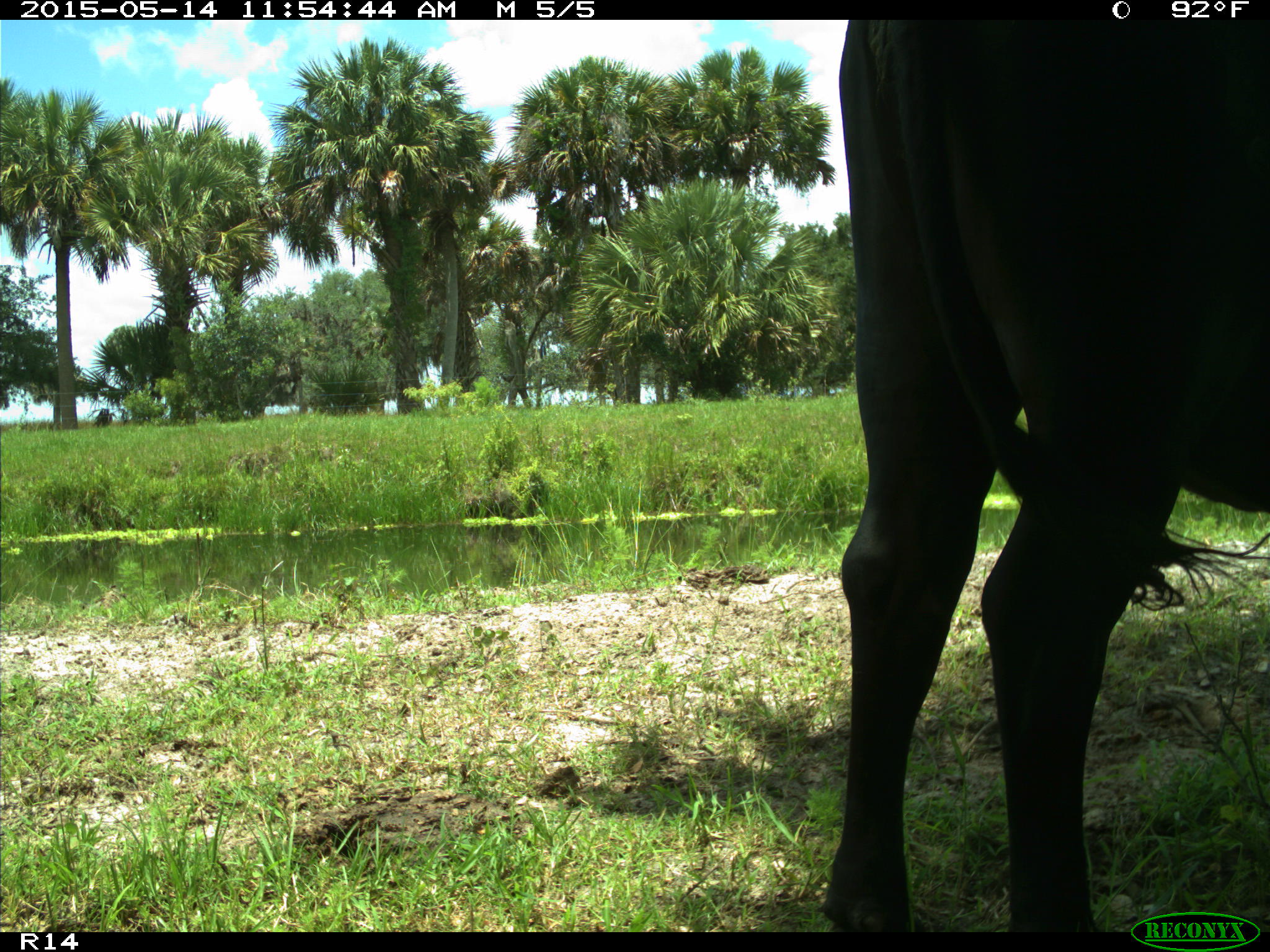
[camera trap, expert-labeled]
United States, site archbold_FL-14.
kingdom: Animalia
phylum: Chordata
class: Mammalia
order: Artiodactyla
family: Bovidae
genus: Bos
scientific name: Bos taurus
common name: domestic cow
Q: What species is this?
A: Bos taurus (domestic cow).